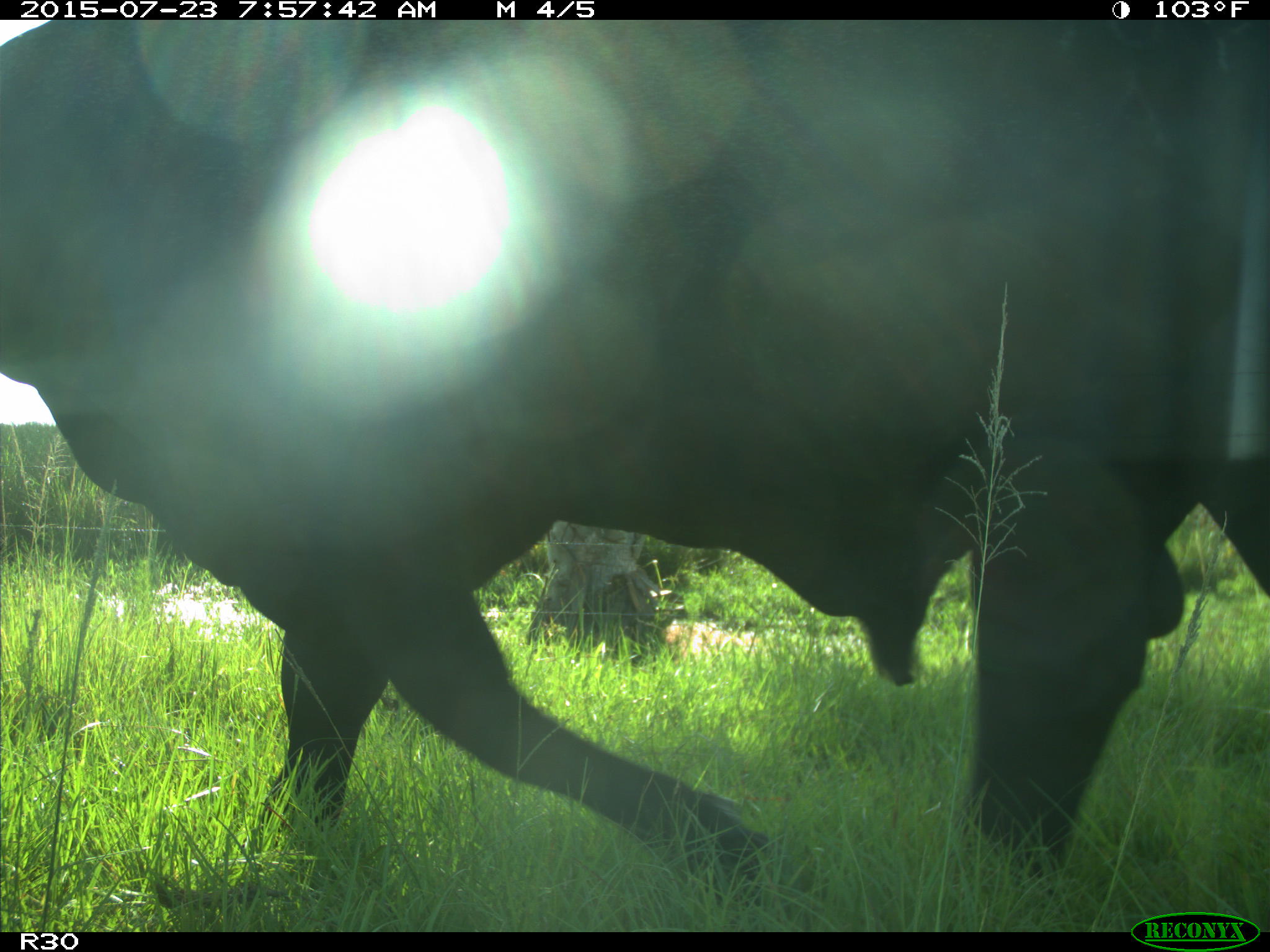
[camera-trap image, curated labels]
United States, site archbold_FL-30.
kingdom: Animalia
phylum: Chordata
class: Mammalia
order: Artiodactyla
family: Bovidae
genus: Bos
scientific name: Bos taurus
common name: domestic cow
Bos taurus (domestic cow).